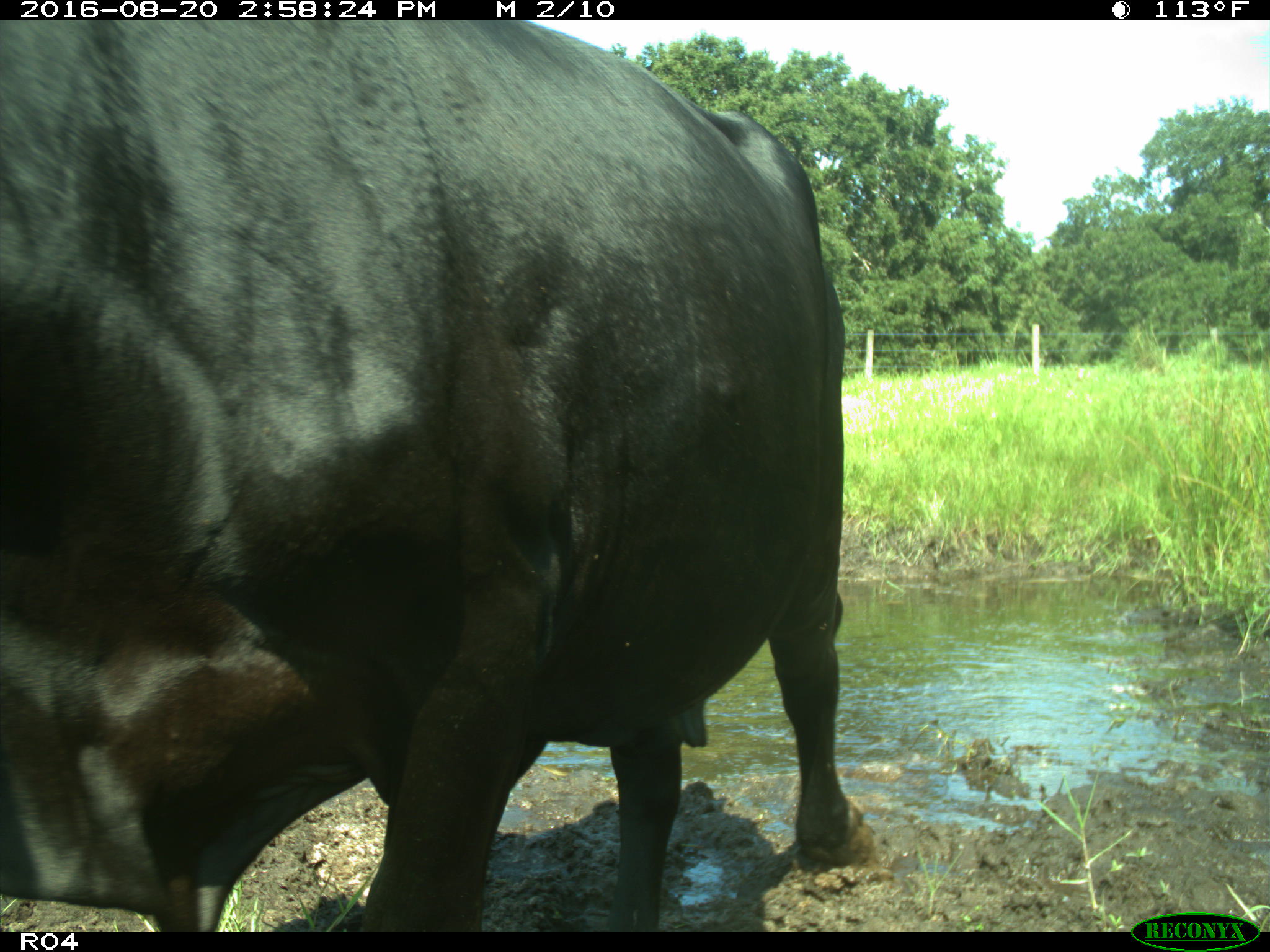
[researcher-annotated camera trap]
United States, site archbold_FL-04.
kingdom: Animalia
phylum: Chordata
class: Mammalia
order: Artiodactyla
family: Bovidae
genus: Bos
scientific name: Bos taurus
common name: domestic cow